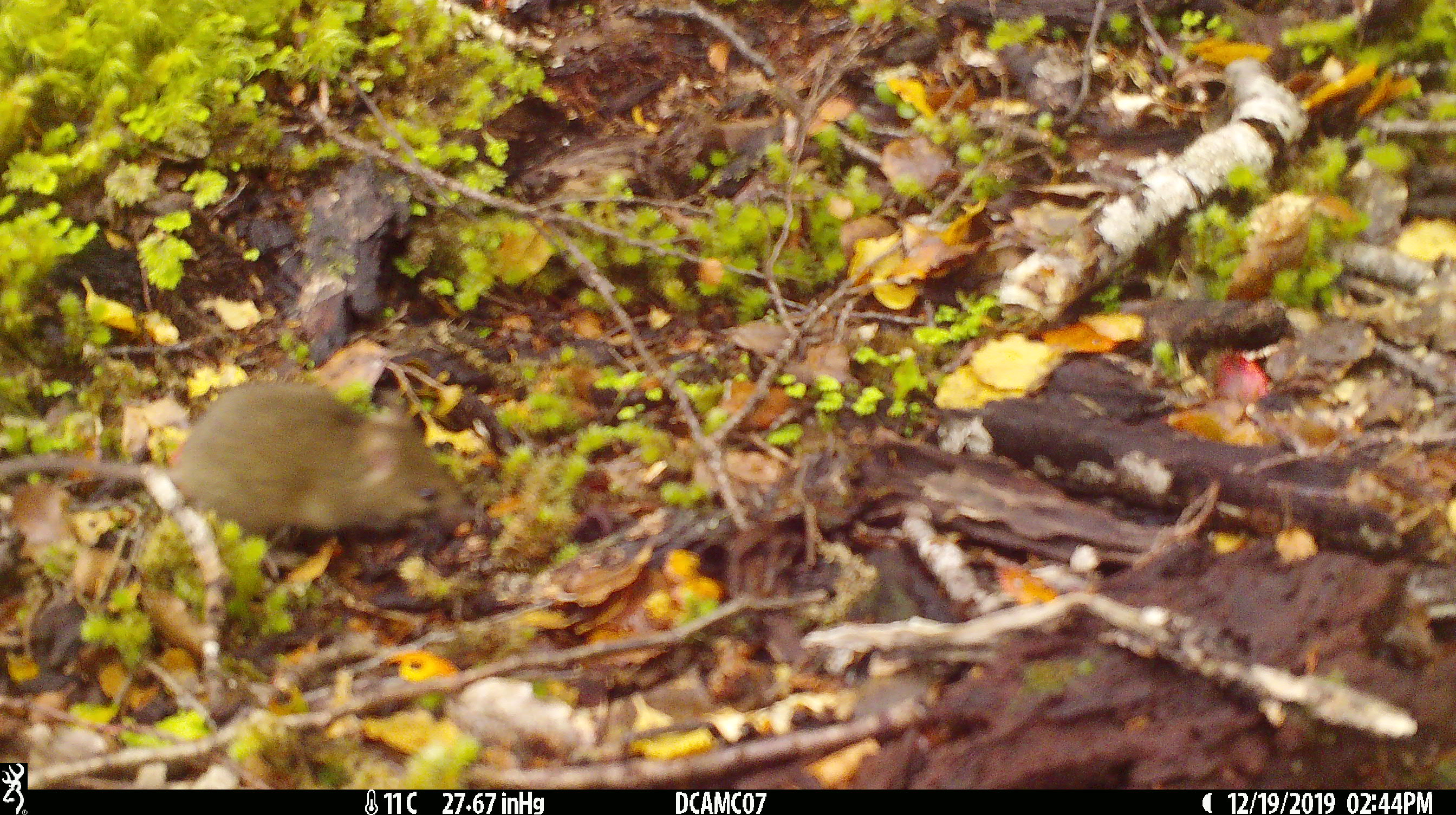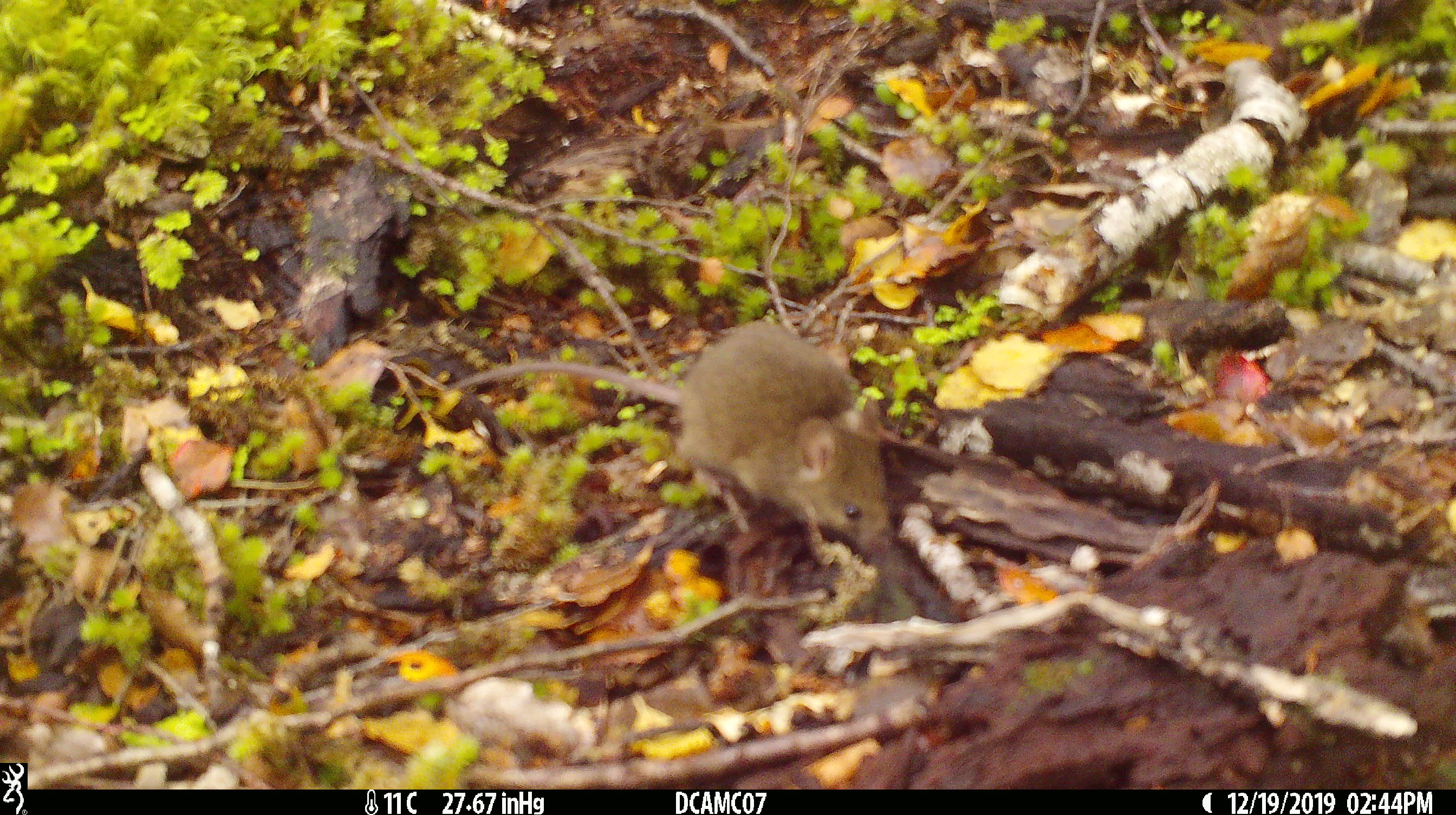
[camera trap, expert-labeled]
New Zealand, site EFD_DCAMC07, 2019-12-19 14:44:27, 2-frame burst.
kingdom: Animalia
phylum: Chordata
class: Mammalia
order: Rodentia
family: Muridae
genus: Mus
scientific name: Mus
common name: mouse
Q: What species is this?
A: Mouse (Mus).